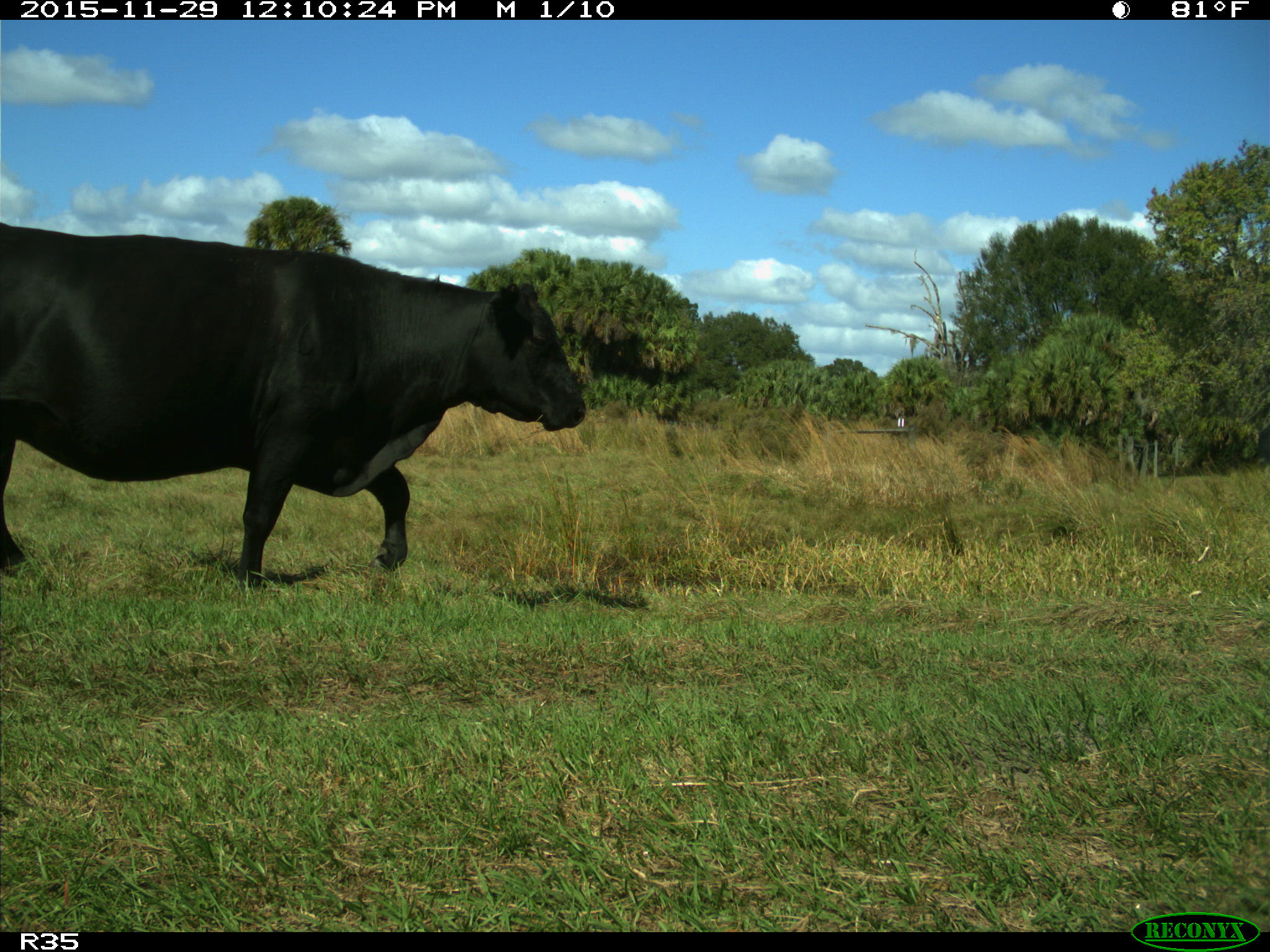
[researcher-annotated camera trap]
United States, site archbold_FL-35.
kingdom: Animalia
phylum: Chordata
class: Mammalia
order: Artiodactyla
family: Bovidae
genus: Bos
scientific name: Bos taurus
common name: domestic cow